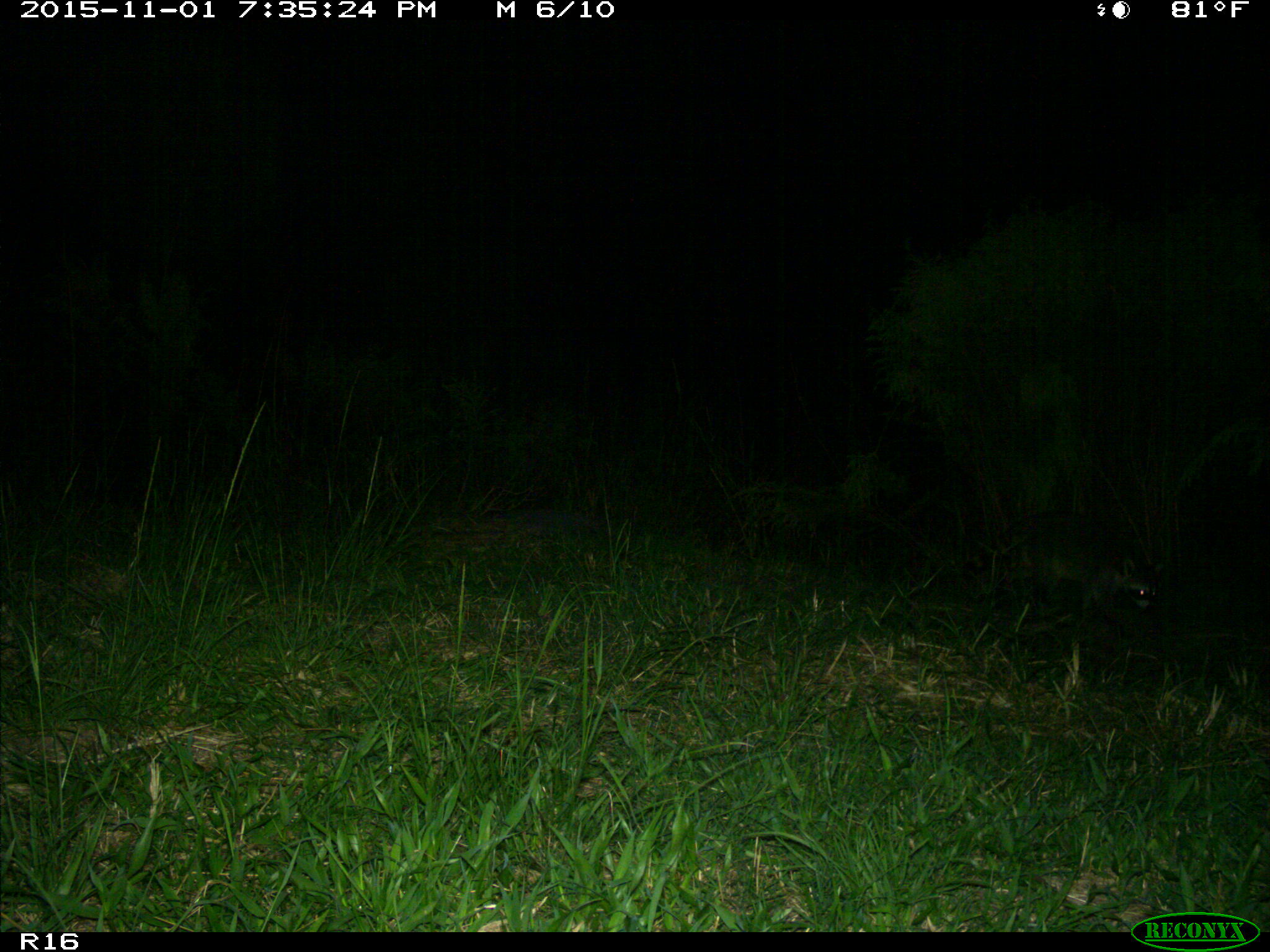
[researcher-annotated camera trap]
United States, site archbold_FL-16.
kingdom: Animalia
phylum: Chordata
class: Mammalia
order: Carnivora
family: Procyonidae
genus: Procyon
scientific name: Procyon lotor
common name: common raccoon